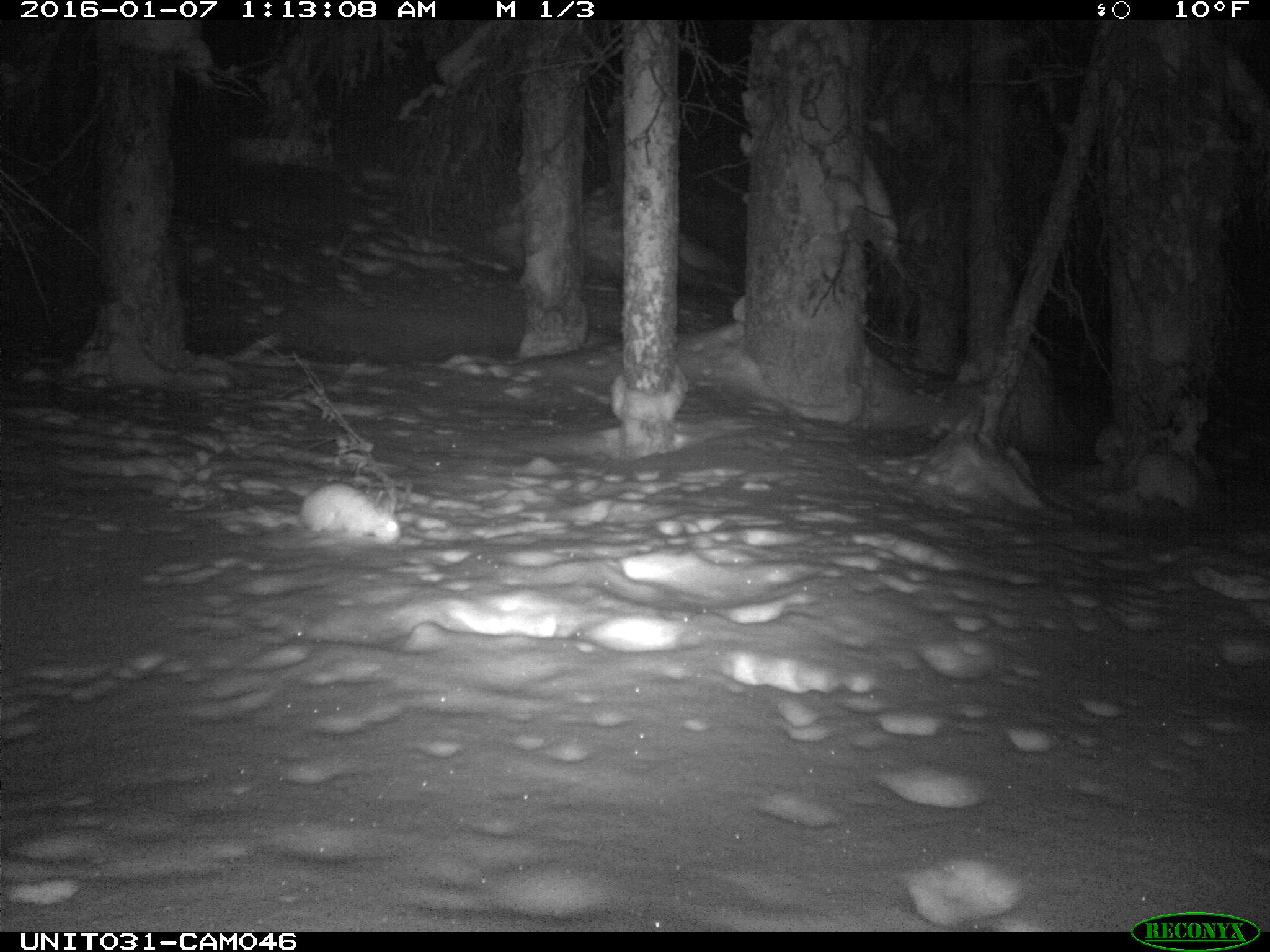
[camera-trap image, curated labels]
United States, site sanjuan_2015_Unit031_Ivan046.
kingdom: Animalia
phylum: Chordata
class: Mammalia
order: Lagomorpha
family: Leporidae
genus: Lepus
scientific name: Lepus americanus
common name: snowshoe hare